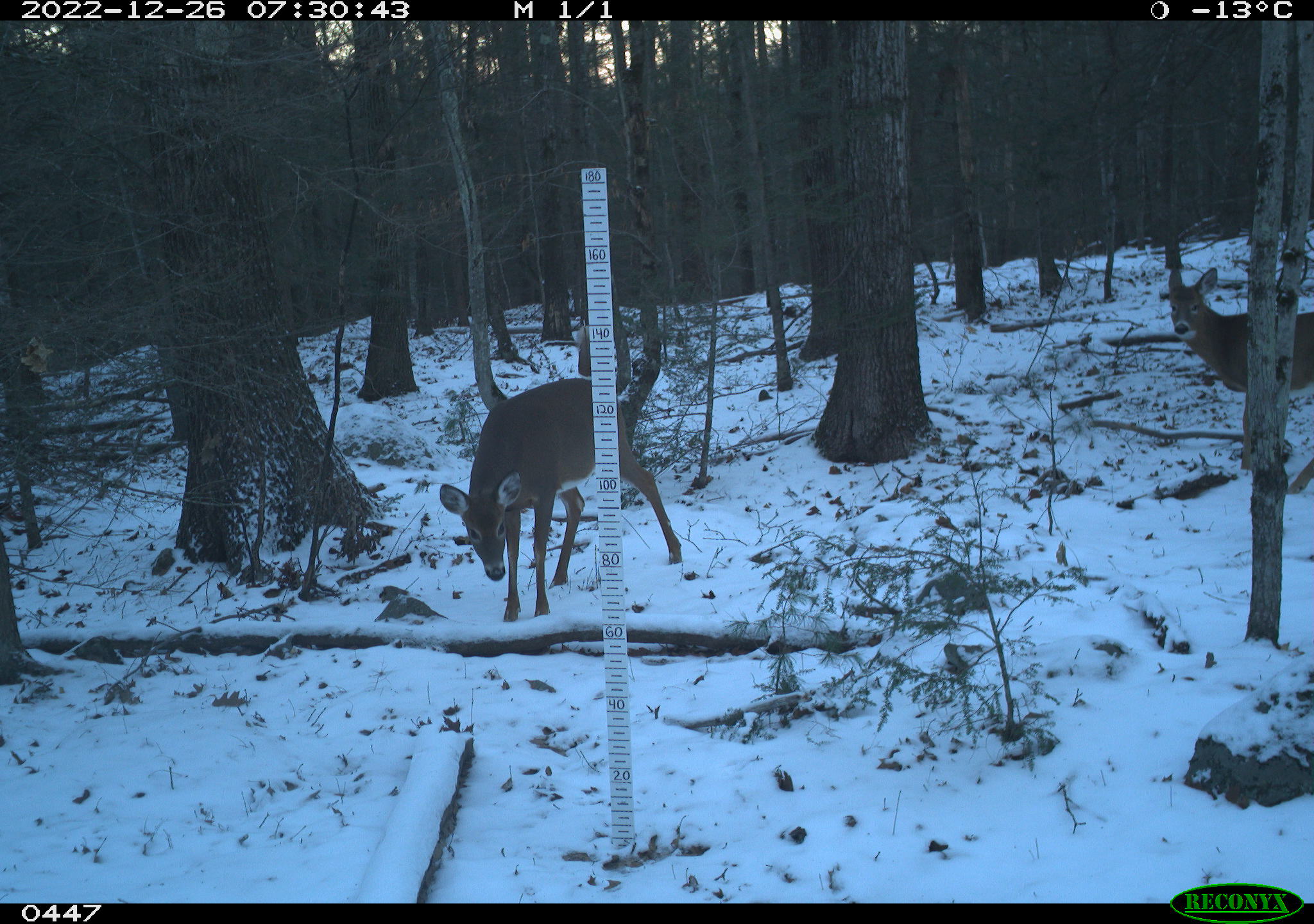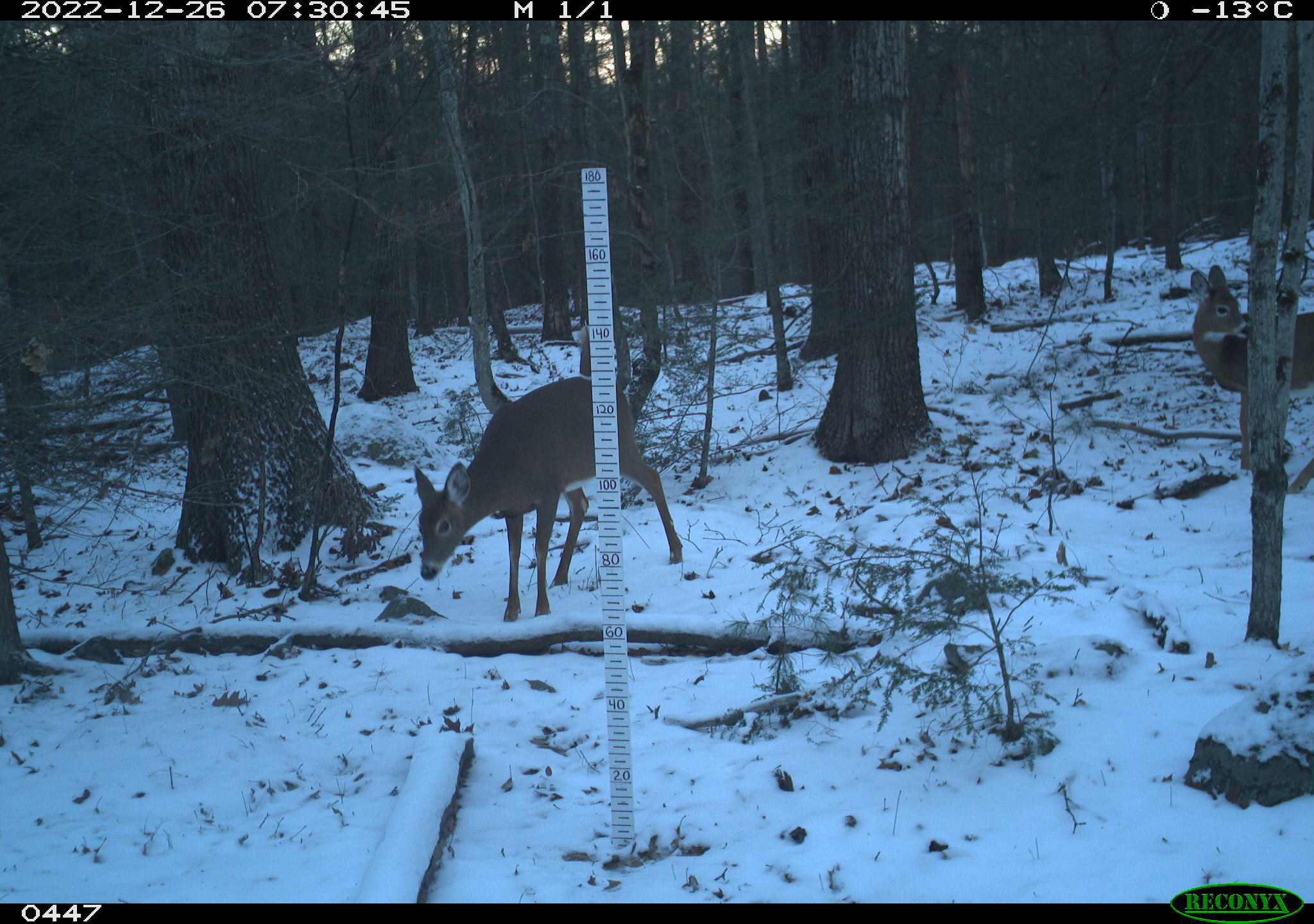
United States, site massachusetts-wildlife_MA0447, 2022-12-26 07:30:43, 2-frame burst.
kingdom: Animalia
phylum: Chordata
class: Mammalia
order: Artiodactyla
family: Cervidae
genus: Odocoileus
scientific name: Odocoileus virginianus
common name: white-tailed deer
White-tailed deer (Odocoileus virginianus).